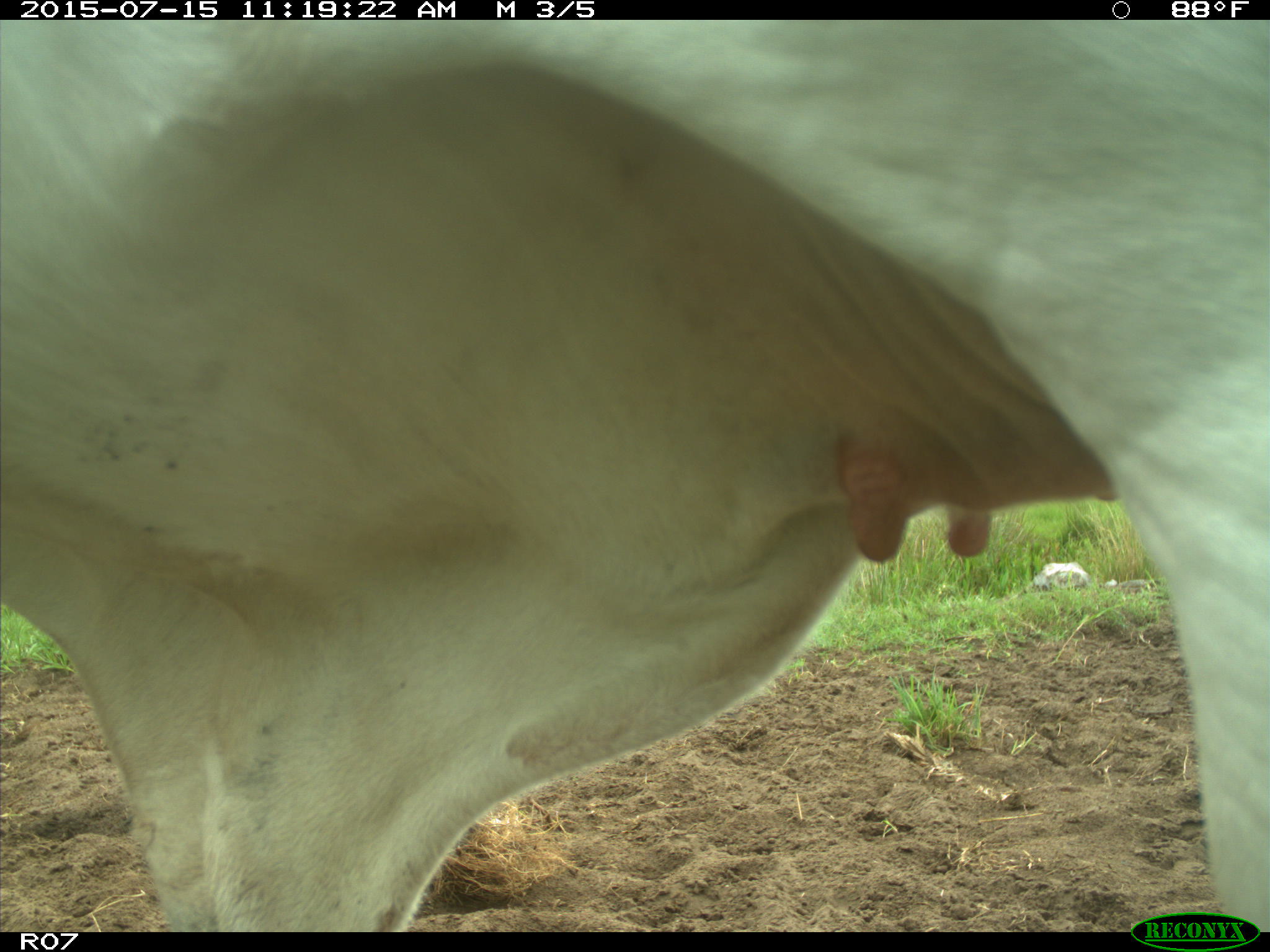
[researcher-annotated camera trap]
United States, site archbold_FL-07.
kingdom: Animalia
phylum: Chordata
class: Mammalia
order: Artiodactyla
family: Bovidae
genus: Bos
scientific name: Bos taurus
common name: domestic cow